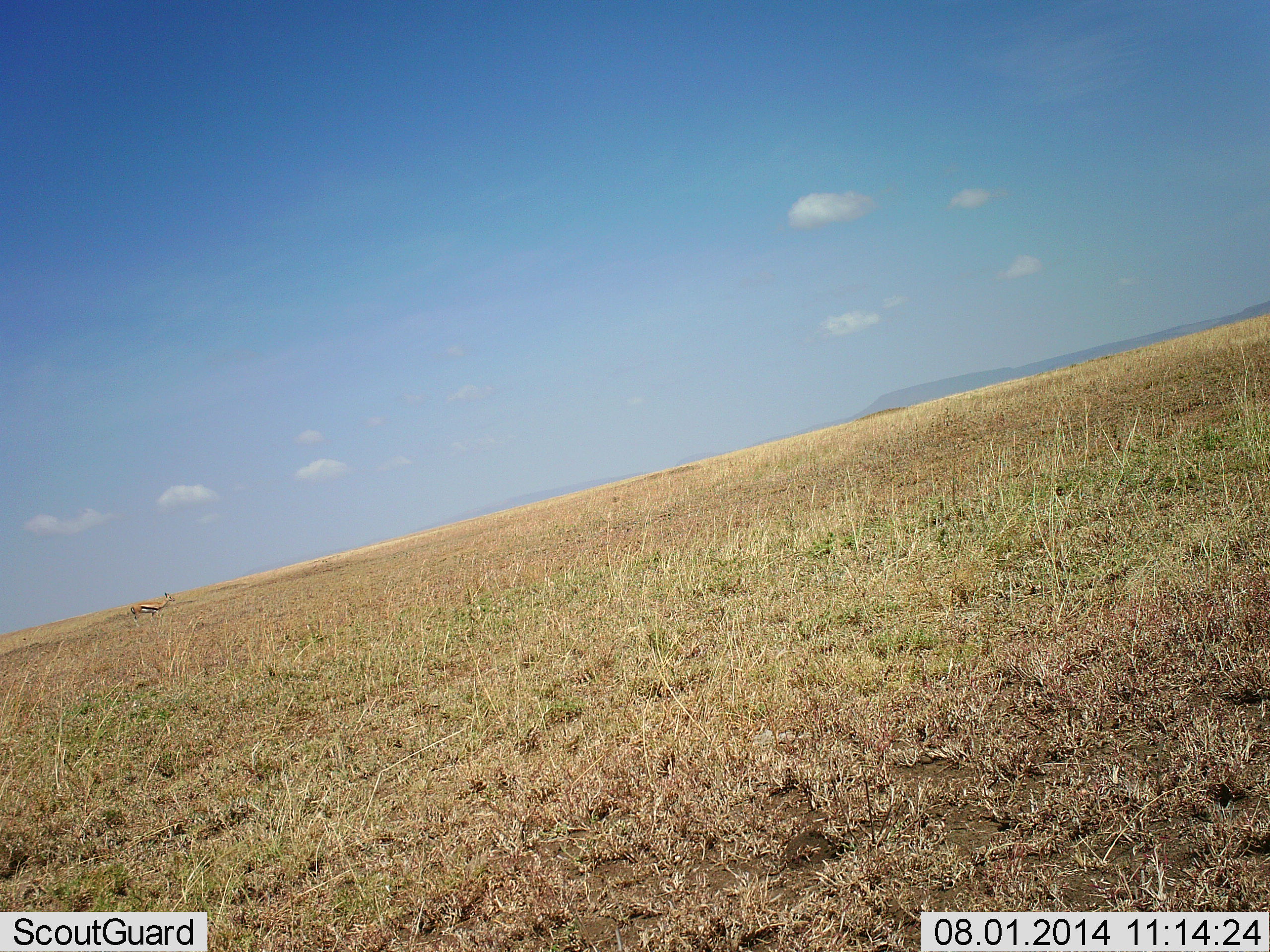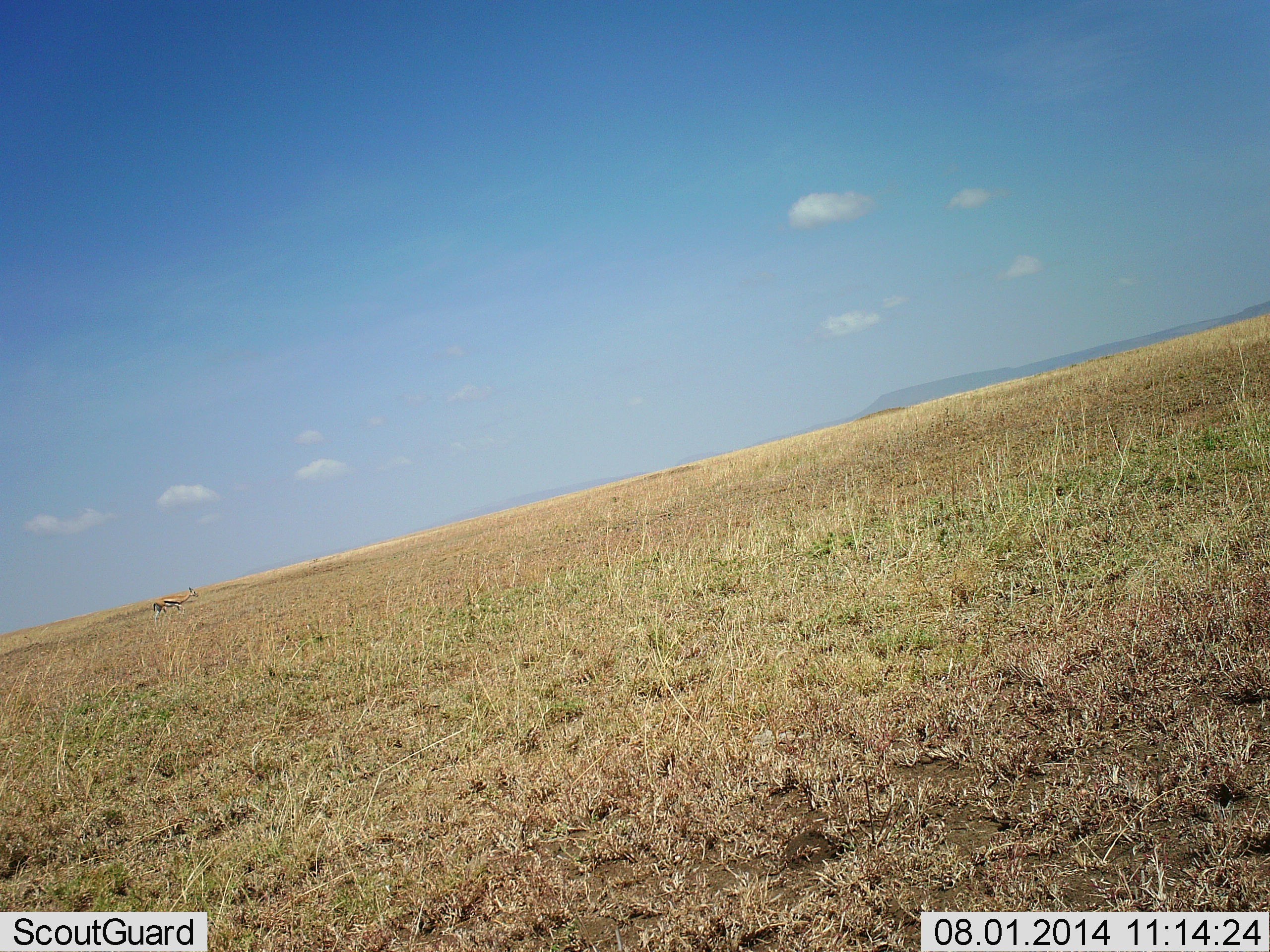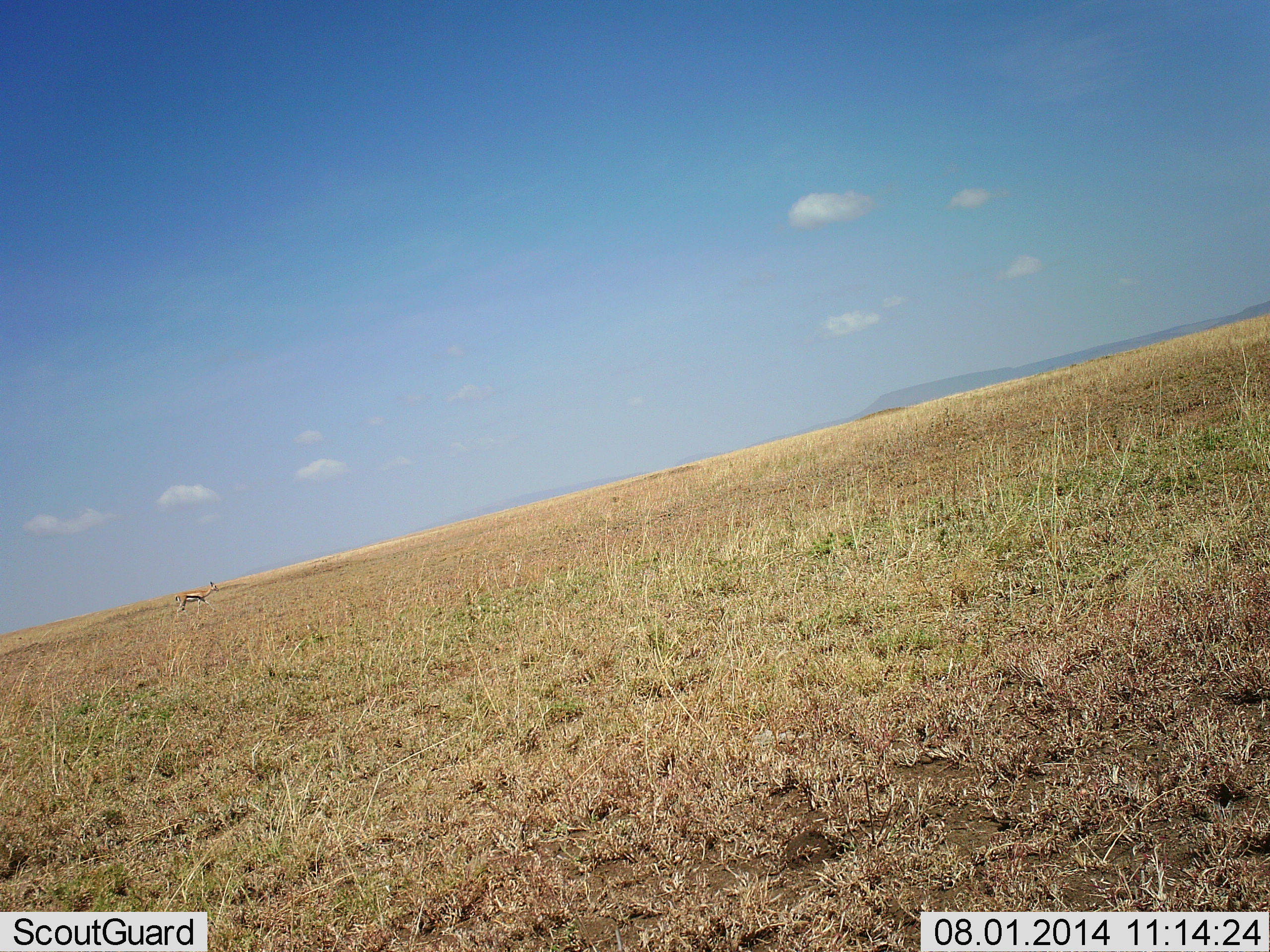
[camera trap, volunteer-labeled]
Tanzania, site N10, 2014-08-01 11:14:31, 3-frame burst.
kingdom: Animalia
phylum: Chordata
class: Mammalia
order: Artiodactyla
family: Bovidae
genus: Eudorcas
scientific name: Eudorcas thomsonii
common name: thomson's gazelle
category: gazellethomsons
Gazellethomsons (thomson's gazelle) (Eudorcas thomsonii), count 1. Behavior (volunteer vote fractions): standing 10%, resting 0%, moving 90%, interacting 0%. Young present (vote fraction): 10%. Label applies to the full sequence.